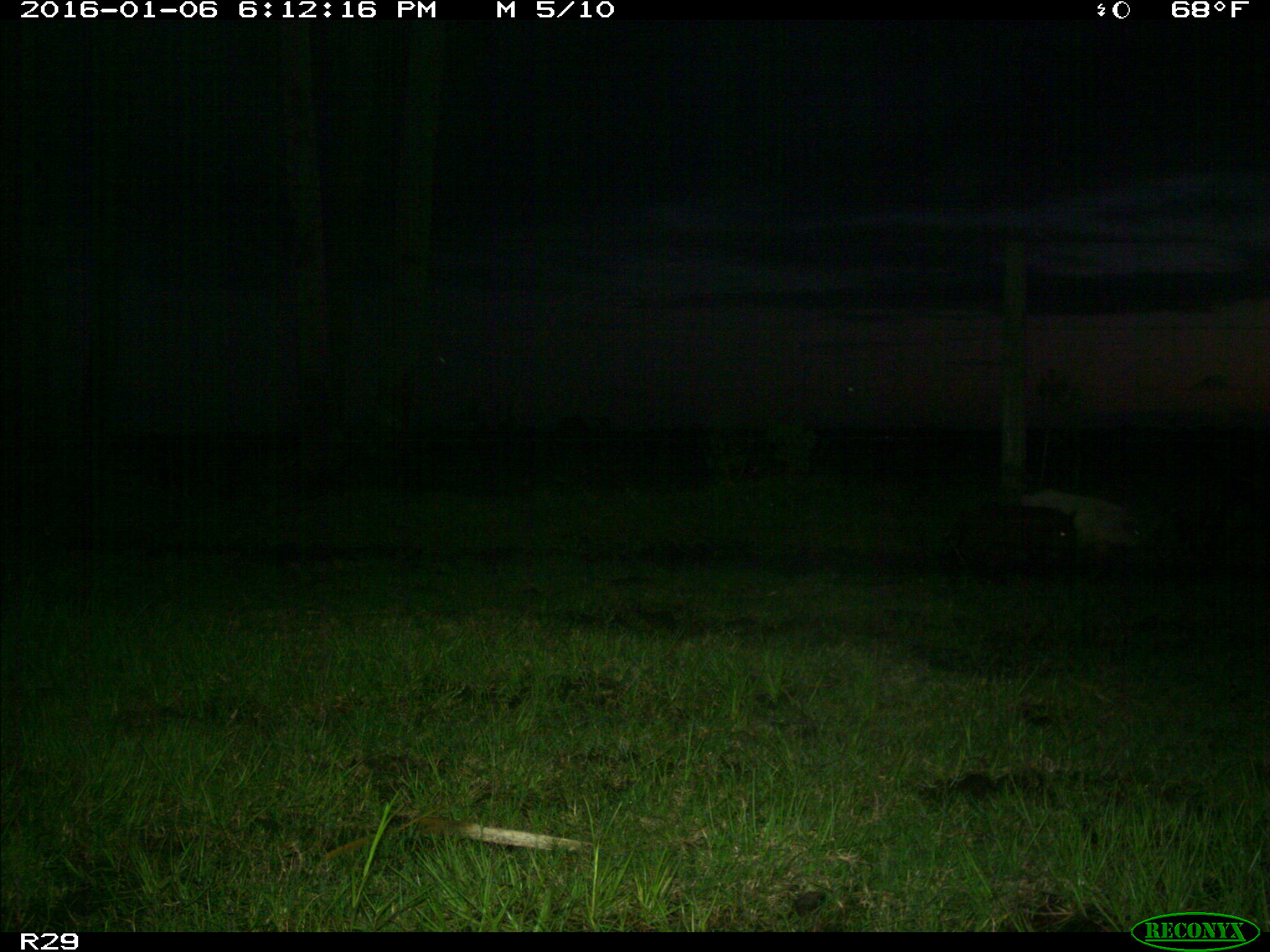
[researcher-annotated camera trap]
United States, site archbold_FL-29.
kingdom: Animalia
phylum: Chordata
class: Mammalia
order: Artiodactyla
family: Suidae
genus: Sus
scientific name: Sus scrofa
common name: wild boar